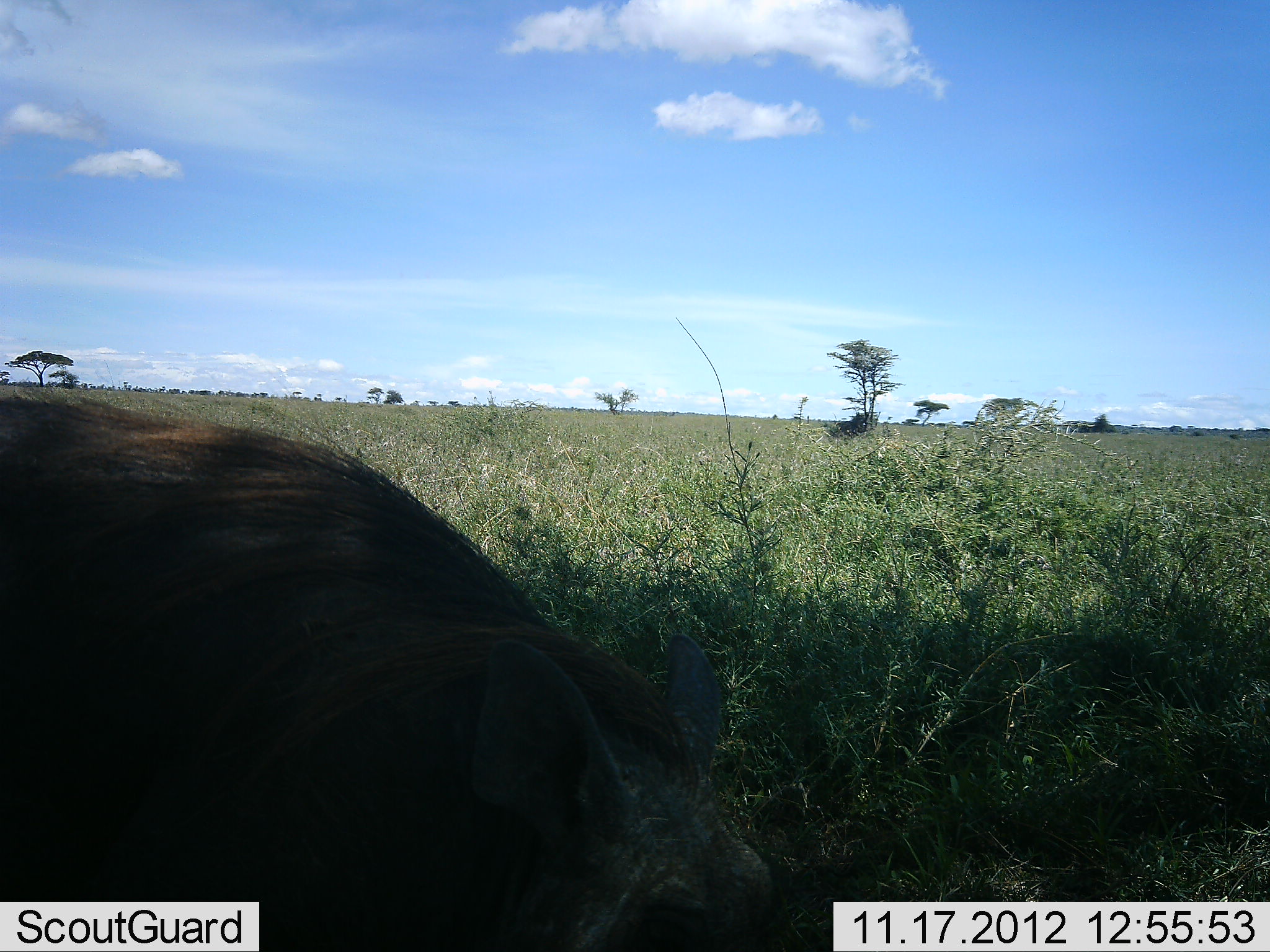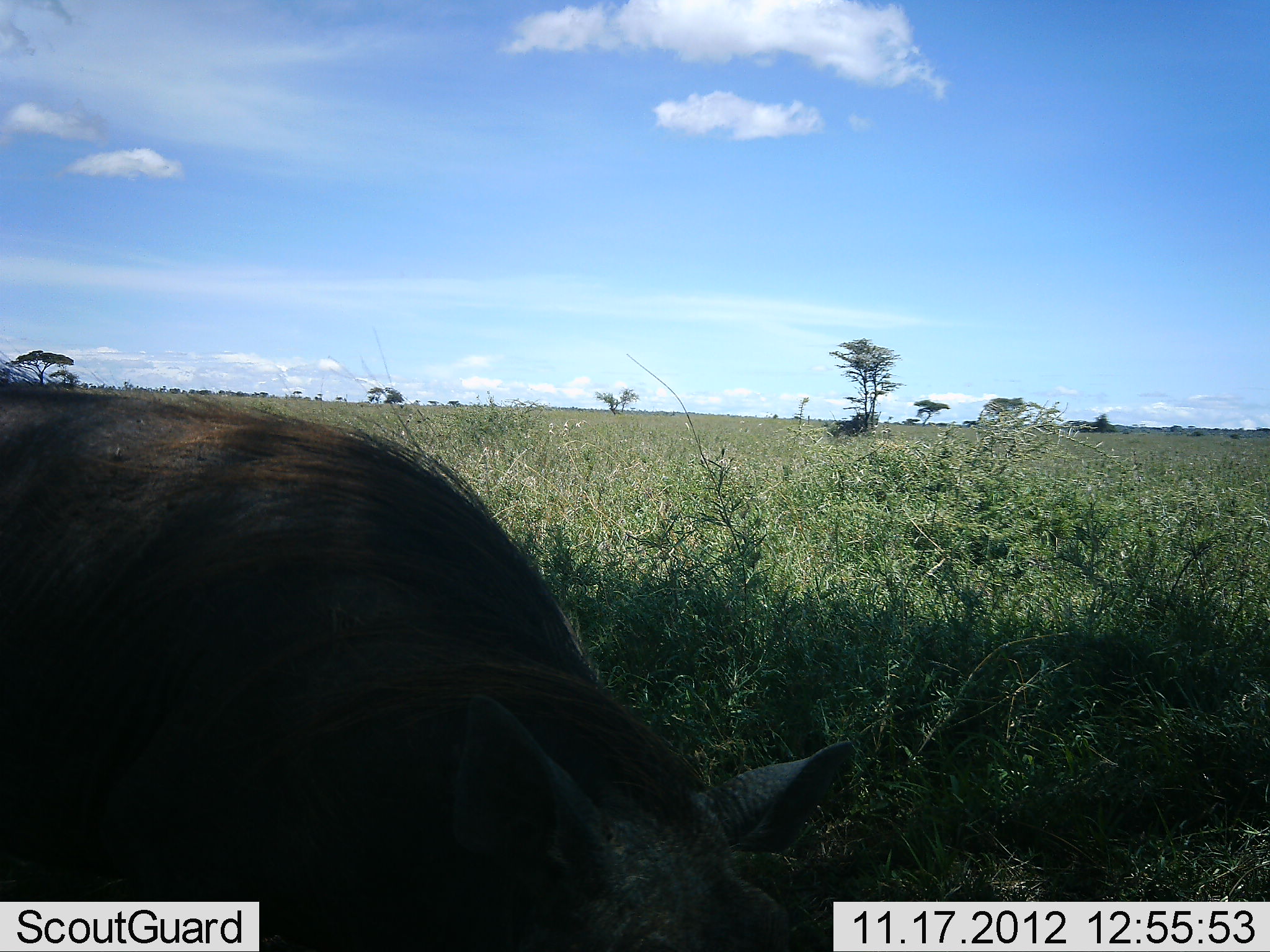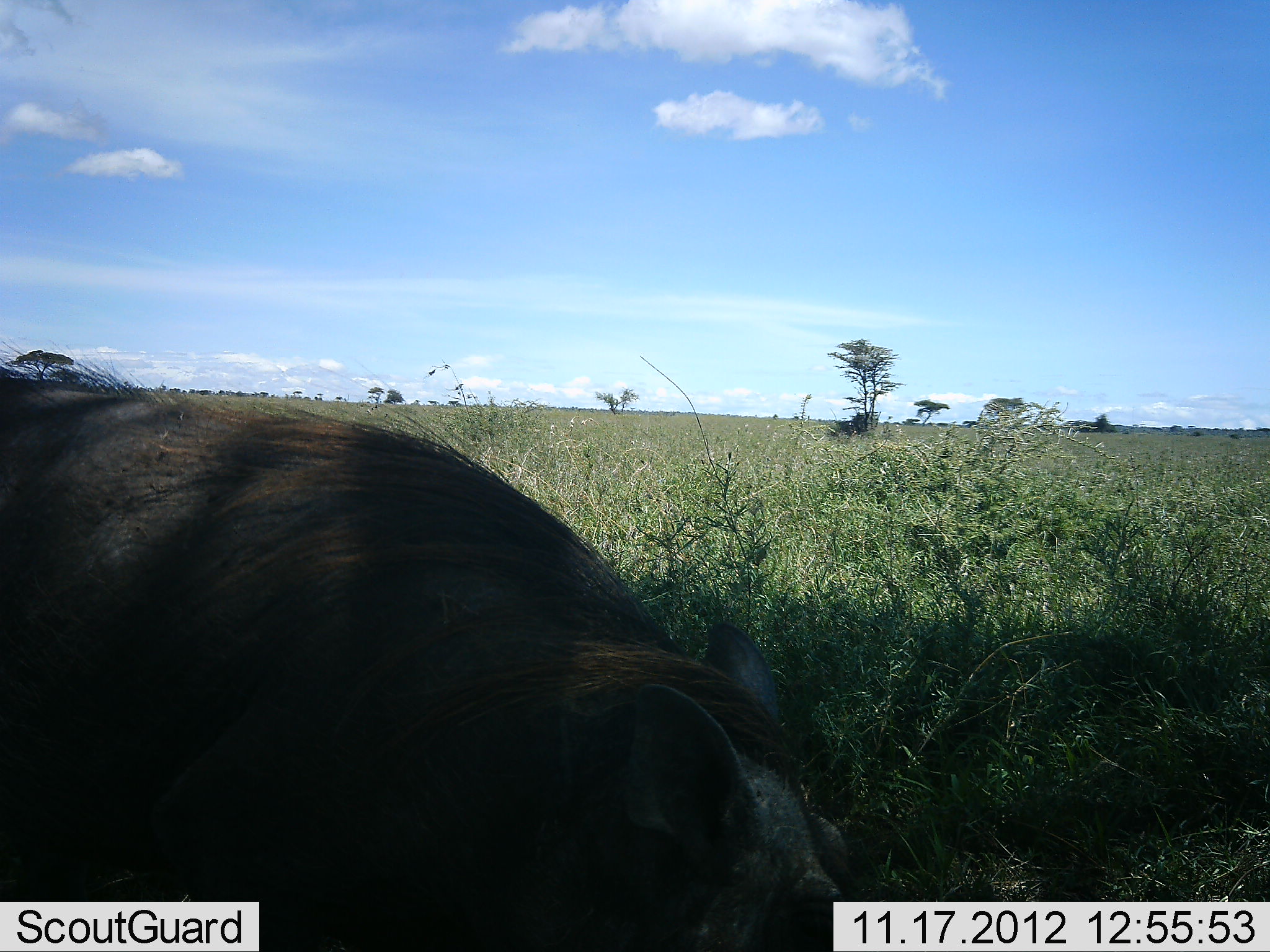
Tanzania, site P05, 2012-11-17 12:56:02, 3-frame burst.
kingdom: Animalia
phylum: Chordata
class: Mammalia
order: Artiodactyla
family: Suidae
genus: Phacochoerus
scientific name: Phacochoerus africanus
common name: warthog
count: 1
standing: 10%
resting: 0%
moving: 30%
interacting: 0%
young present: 0%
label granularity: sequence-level